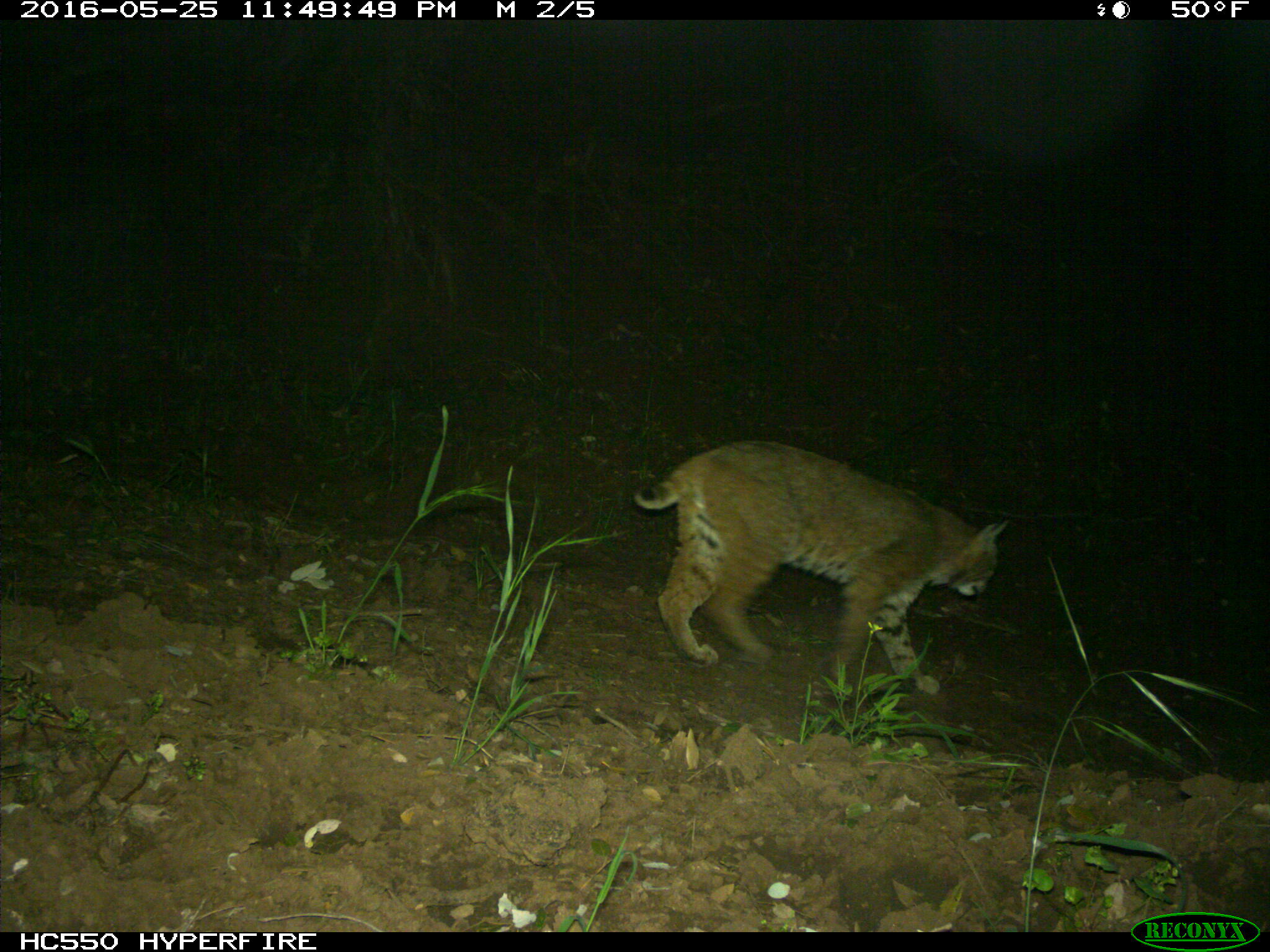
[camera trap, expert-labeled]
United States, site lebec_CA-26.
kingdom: Animalia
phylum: Chordata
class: Mammalia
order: Carnivora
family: Felidae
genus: Lynx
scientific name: Lynx rufus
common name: bobcat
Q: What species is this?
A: Lynx rufus (bobcat).